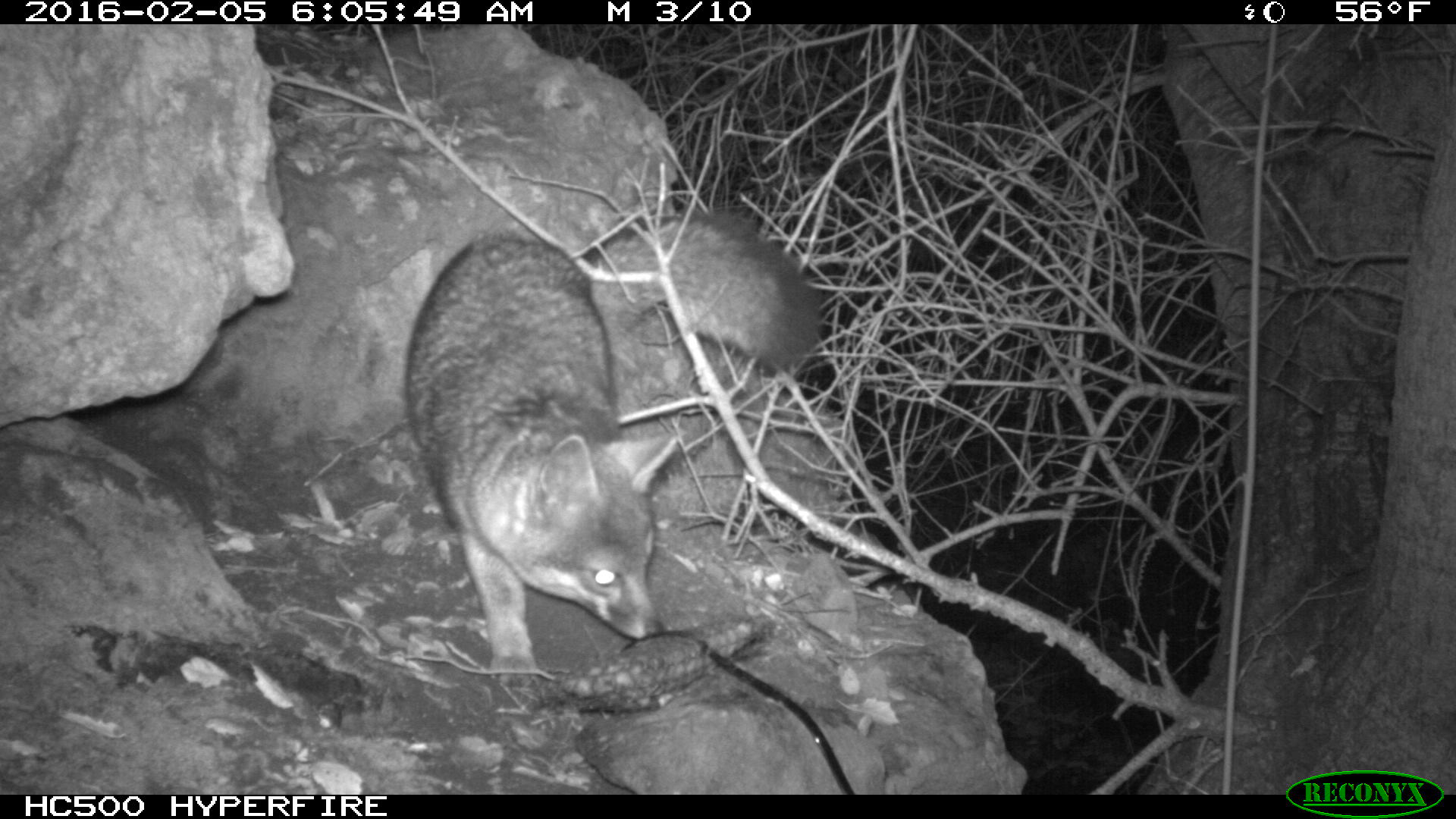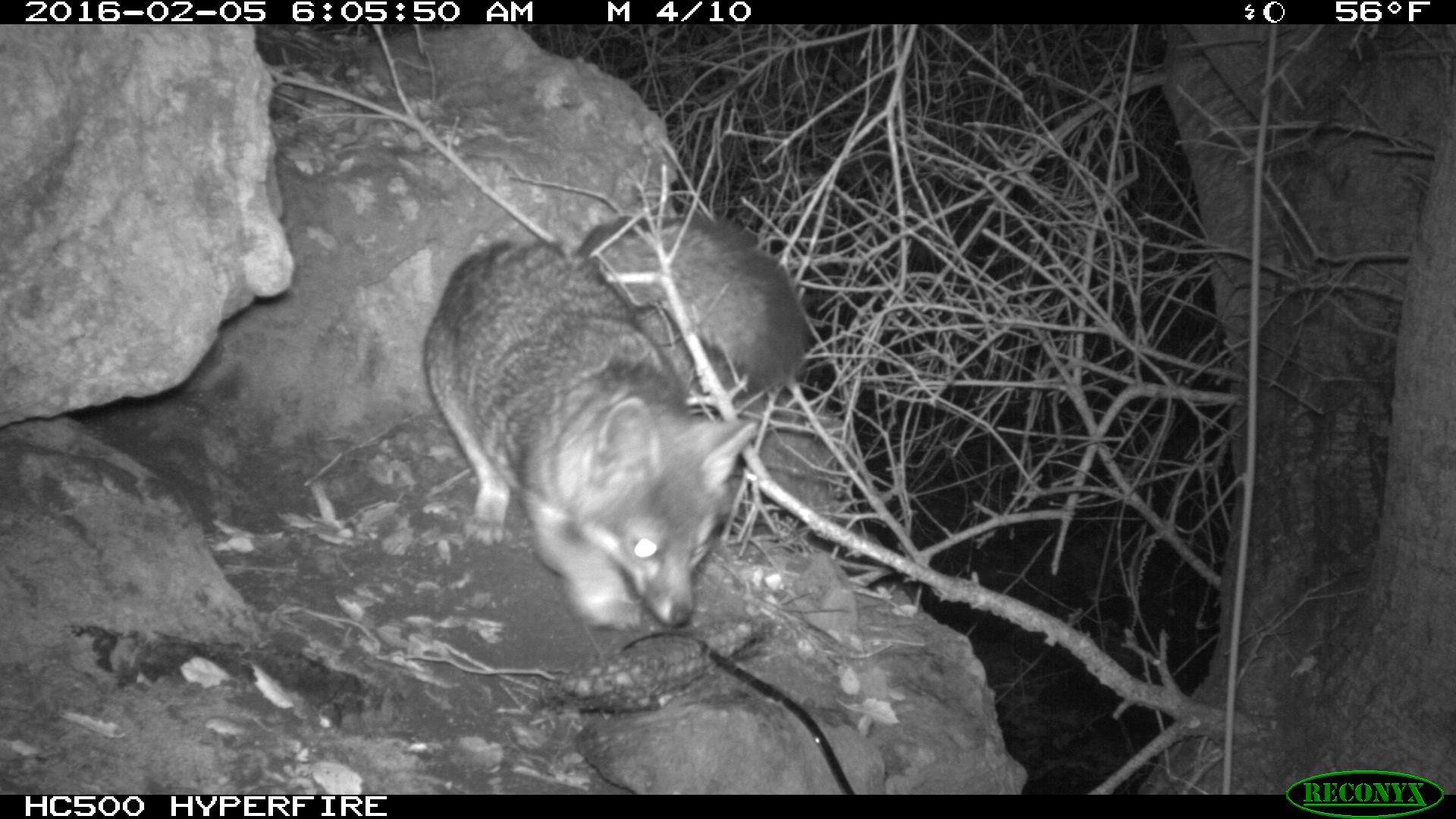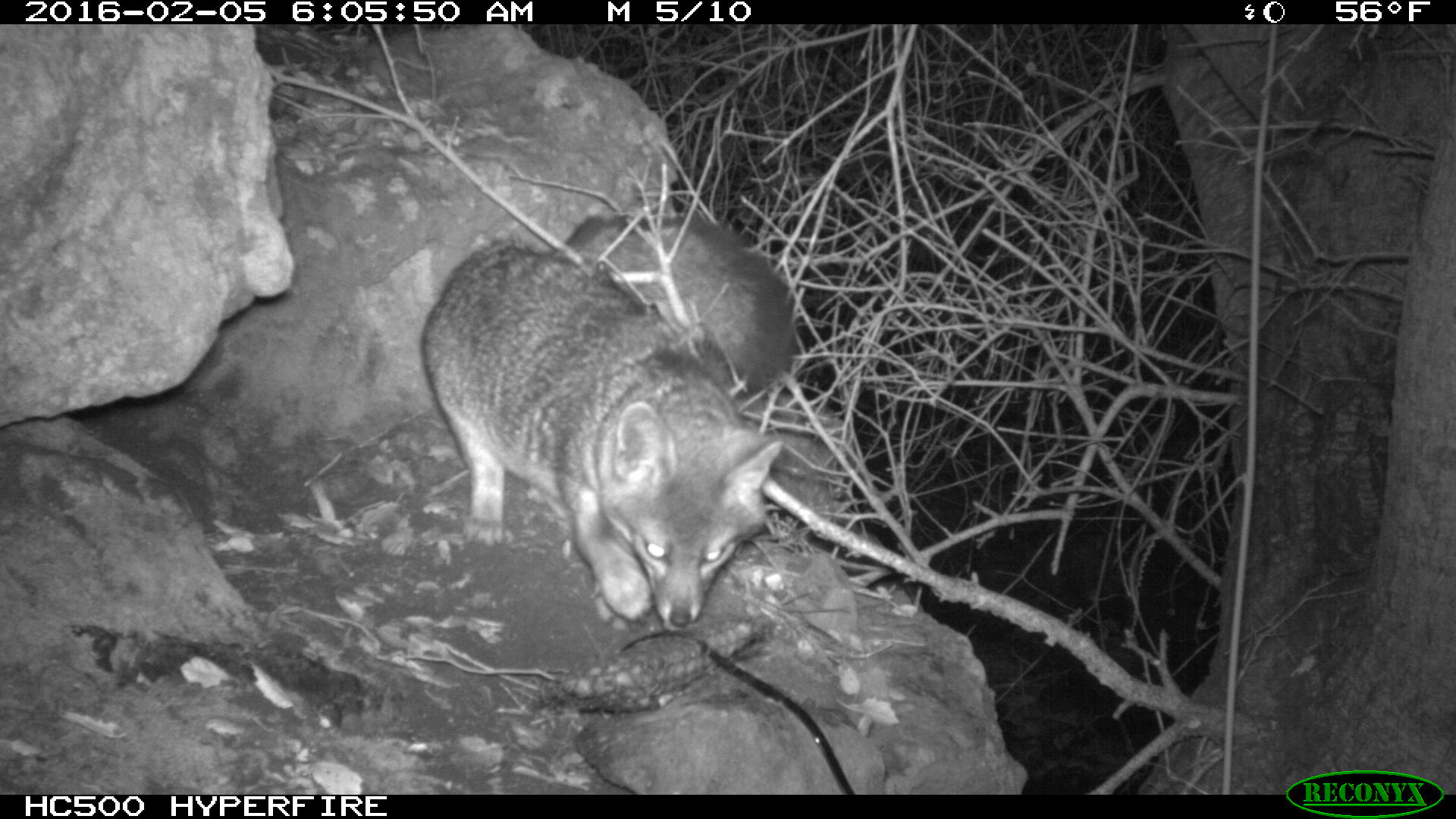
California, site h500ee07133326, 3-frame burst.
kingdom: Animalia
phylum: Chordata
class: Mammalia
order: Carnivora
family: Canidae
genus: Urocyon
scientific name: Urocyon littoralis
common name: island fox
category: fox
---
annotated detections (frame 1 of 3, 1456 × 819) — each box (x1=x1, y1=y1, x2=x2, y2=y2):
fox: (x1=410, y1=215, x2=822, y2=681)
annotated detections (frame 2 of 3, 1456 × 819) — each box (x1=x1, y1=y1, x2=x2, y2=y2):
fox: (x1=418, y1=212, x2=808, y2=642)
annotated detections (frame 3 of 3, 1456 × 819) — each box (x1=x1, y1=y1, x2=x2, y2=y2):
fox: (x1=419, y1=215, x2=798, y2=632)